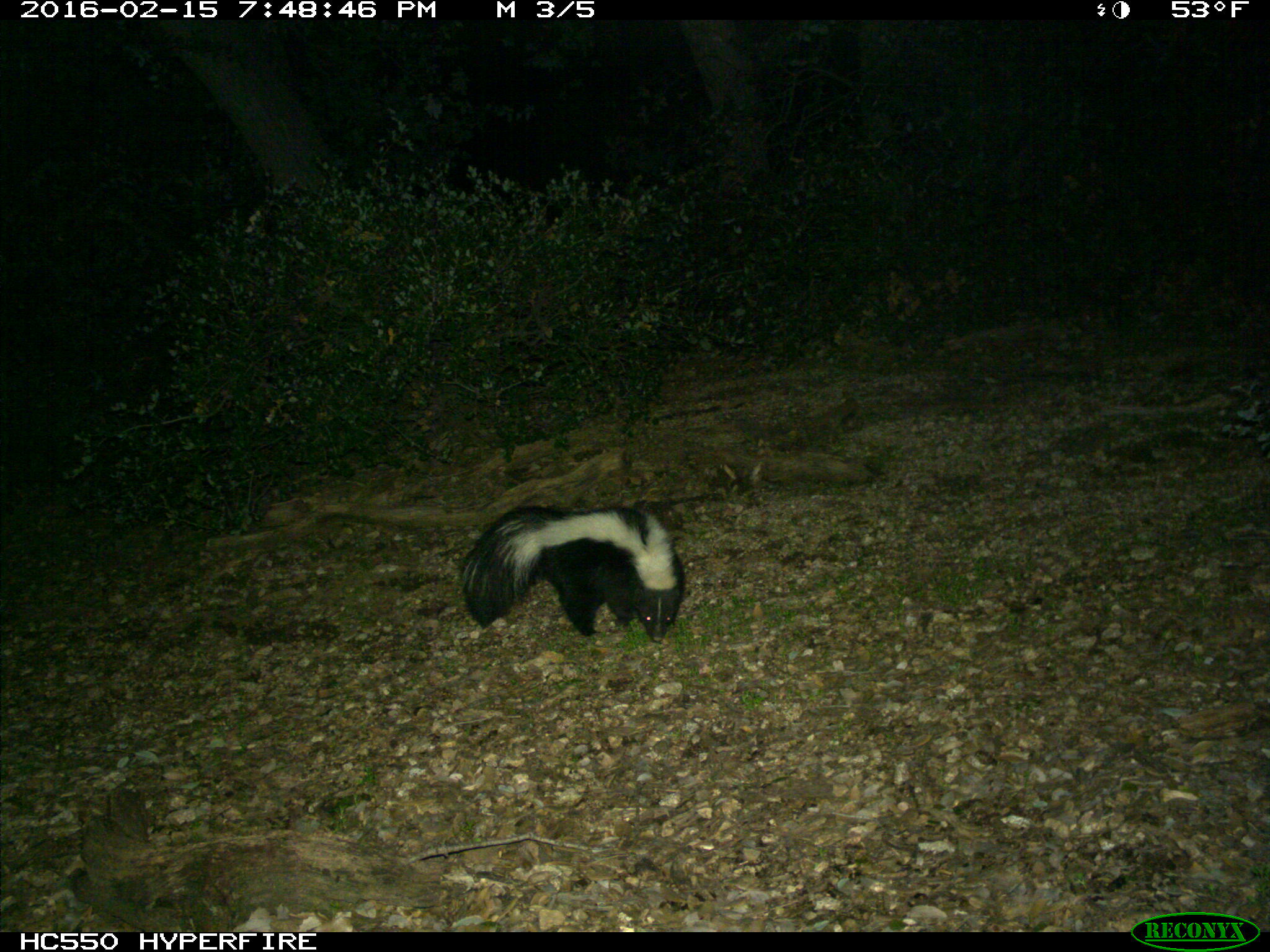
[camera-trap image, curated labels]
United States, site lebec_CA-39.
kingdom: Animalia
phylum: Chordata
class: Mammalia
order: Carnivora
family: Mephitidae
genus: Mephitis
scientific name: Mephitis mephitis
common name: striped skunk